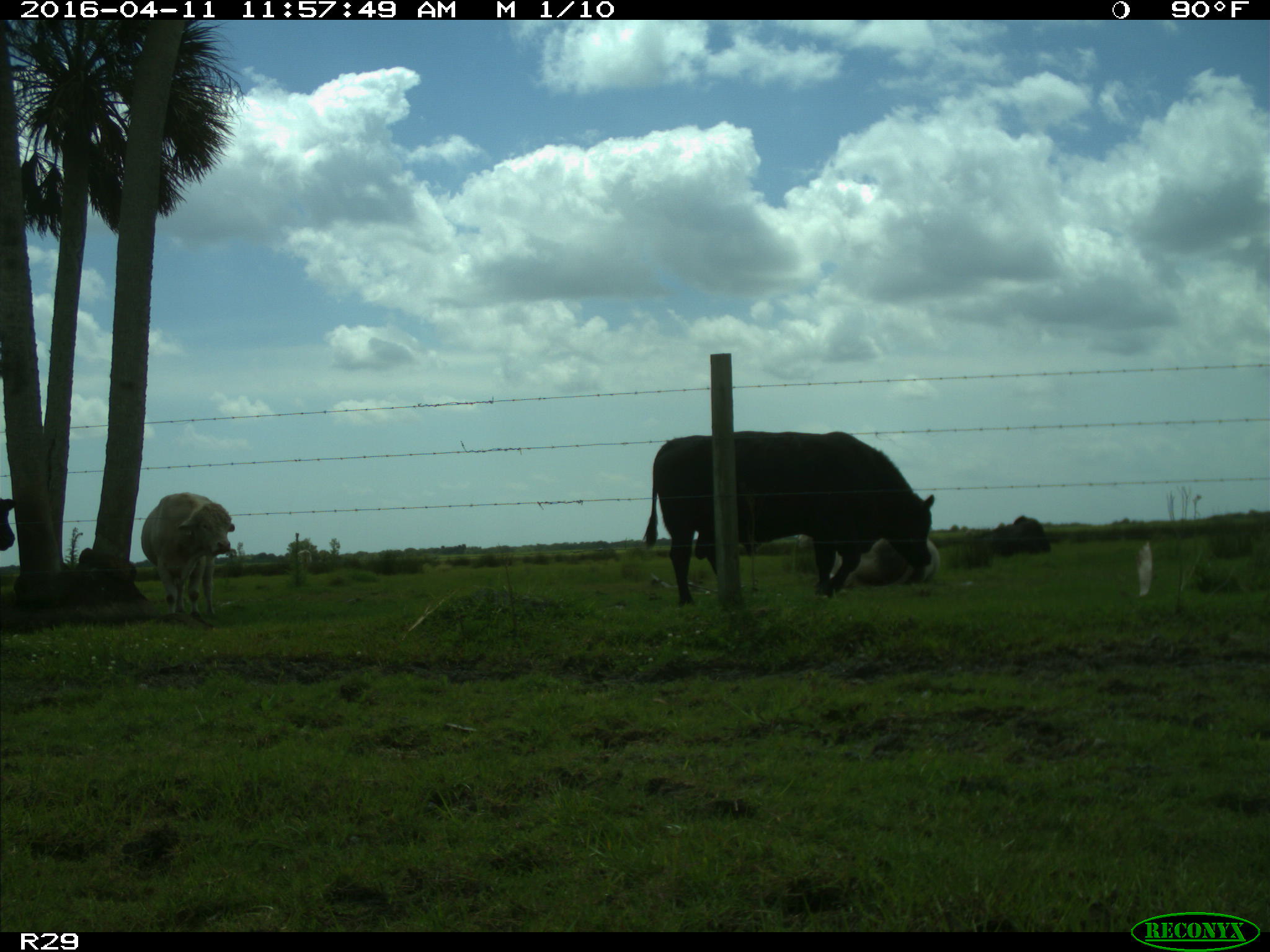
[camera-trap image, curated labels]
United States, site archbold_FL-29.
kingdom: Animalia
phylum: Chordata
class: Mammalia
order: Artiodactyla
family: Bovidae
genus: Bos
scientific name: Bos taurus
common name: domestic cow